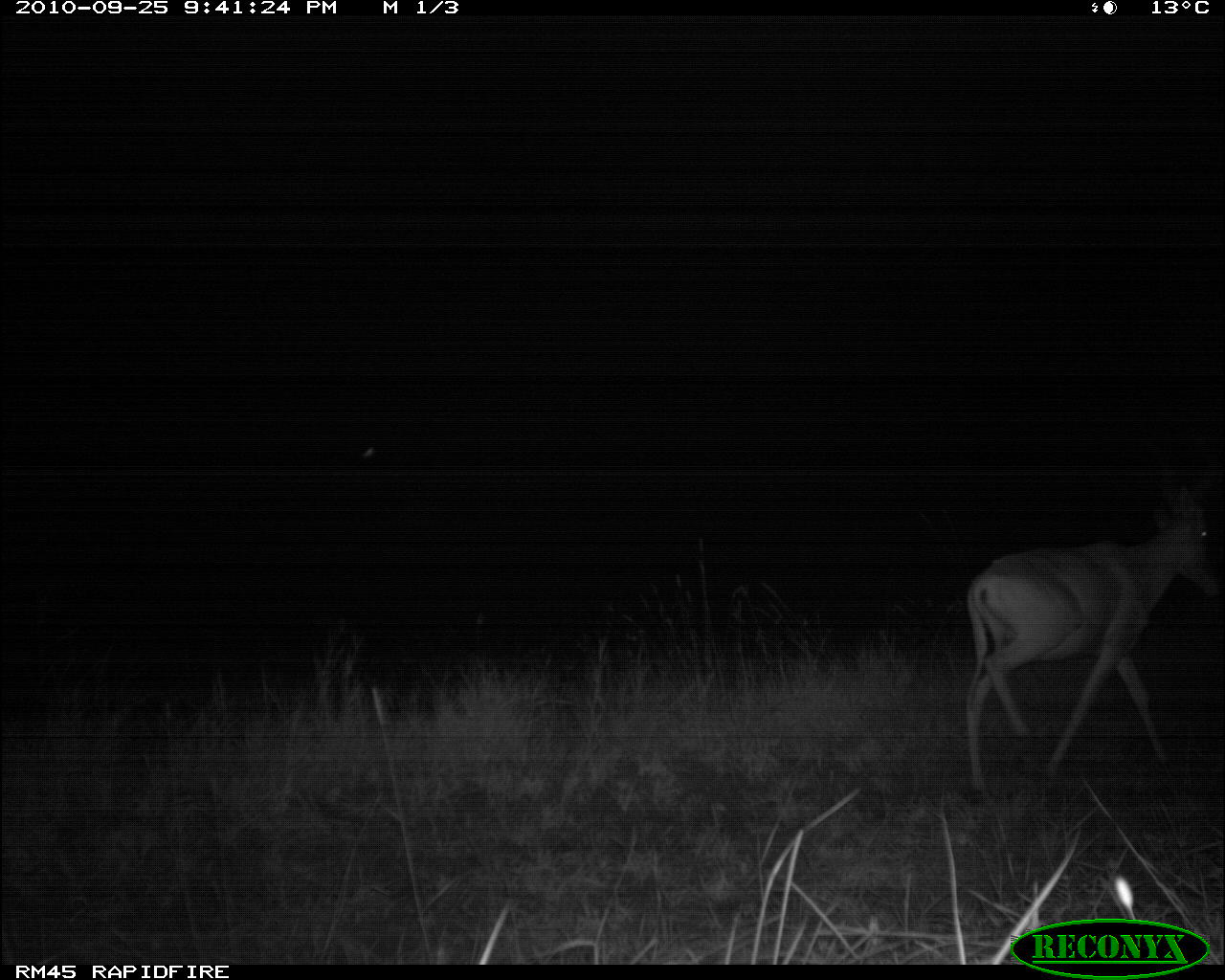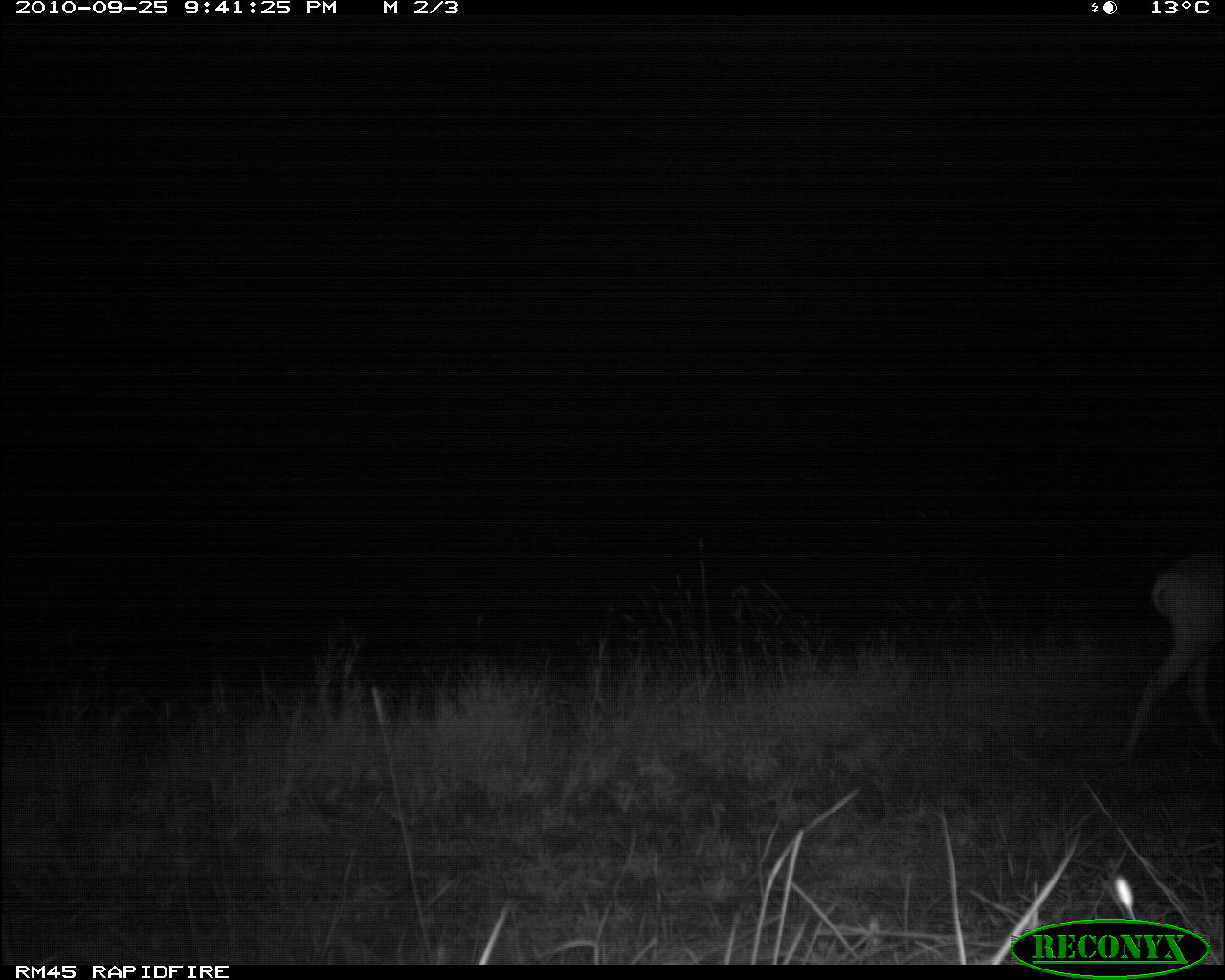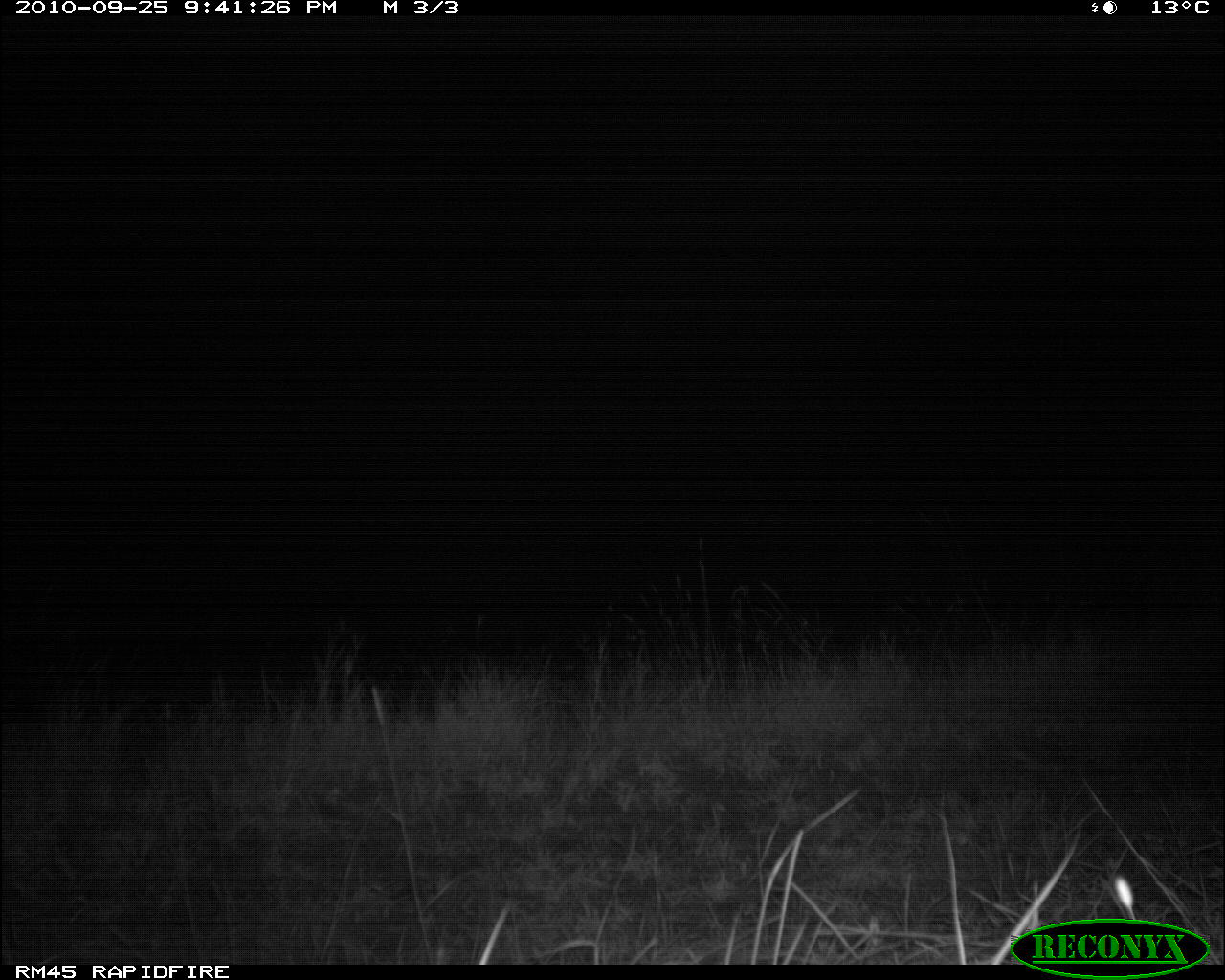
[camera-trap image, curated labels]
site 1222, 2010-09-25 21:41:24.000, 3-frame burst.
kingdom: Animalia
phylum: Chordata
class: Mammalia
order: Artiodactyla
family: Bovidae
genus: Alcelaphus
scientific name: Alcelaphus buselaphus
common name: hartebeest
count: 1